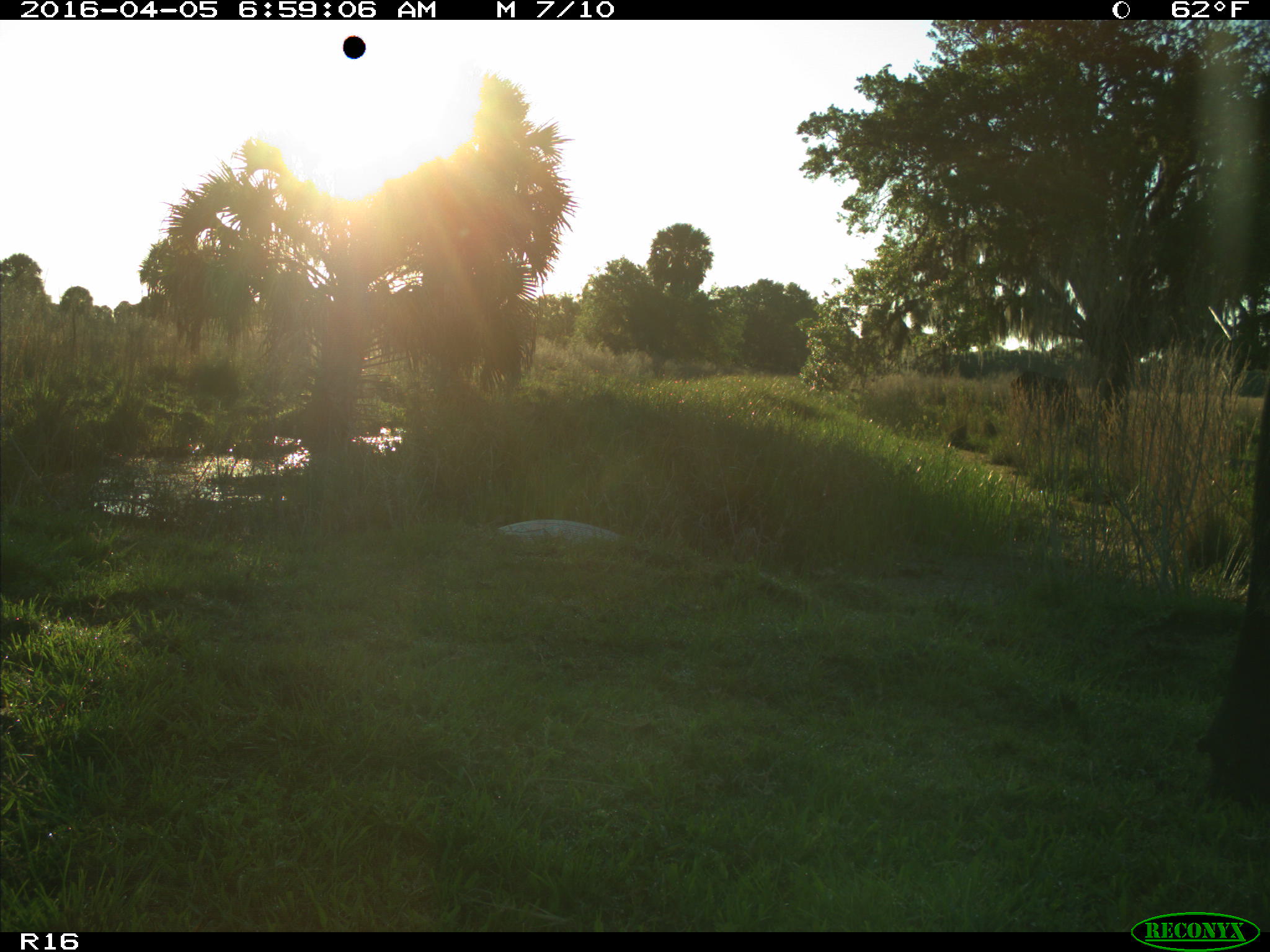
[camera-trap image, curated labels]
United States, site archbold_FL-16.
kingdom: Animalia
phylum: Chordata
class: Mammalia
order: Artiodactyla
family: Bovidae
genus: Bos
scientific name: Bos taurus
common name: domestic cow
Bos taurus (domestic cow).